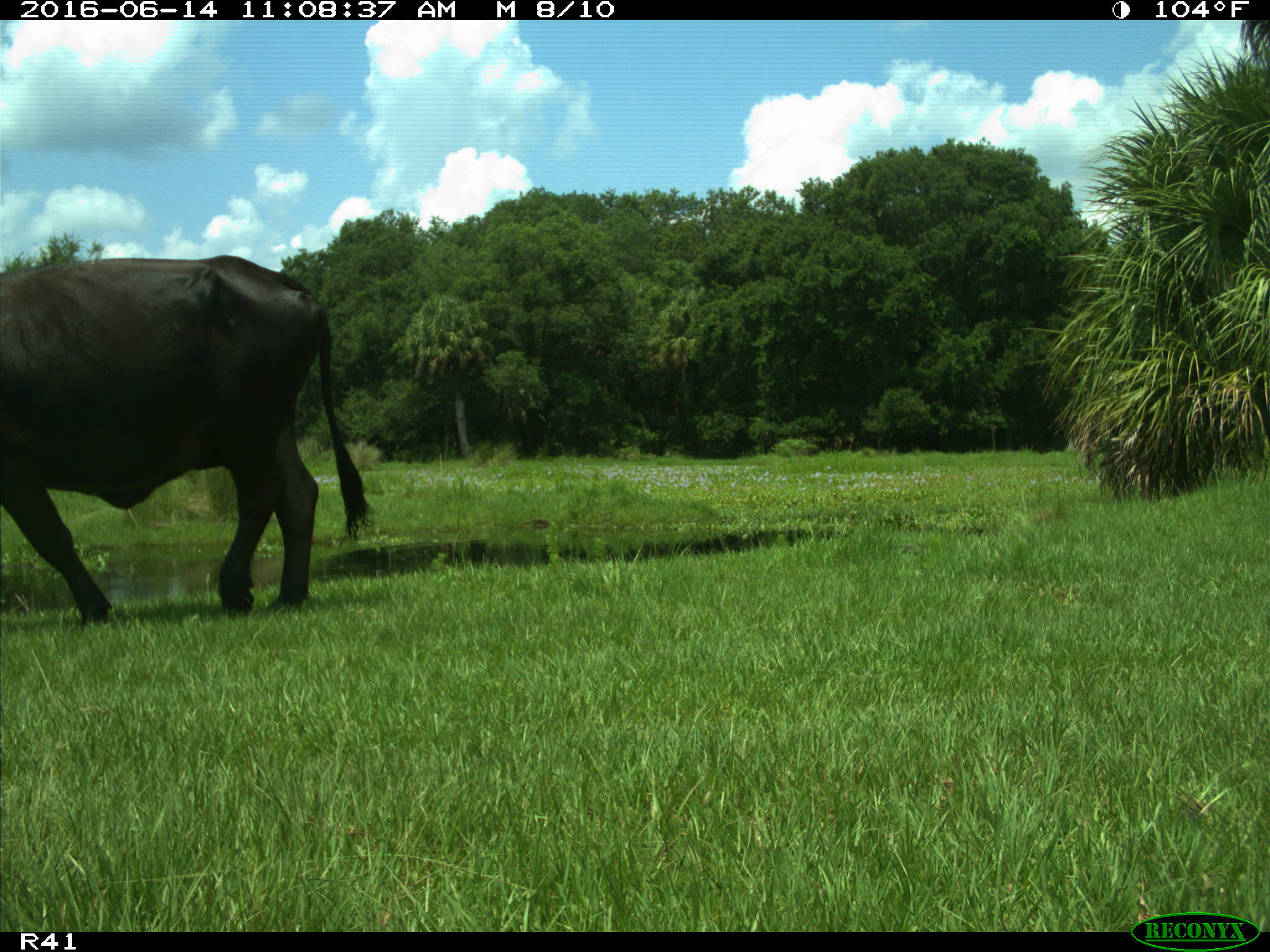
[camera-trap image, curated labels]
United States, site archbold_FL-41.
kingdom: Animalia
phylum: Chordata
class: Mammalia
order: Artiodactyla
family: Bovidae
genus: Bos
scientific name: Bos taurus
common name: domestic cow